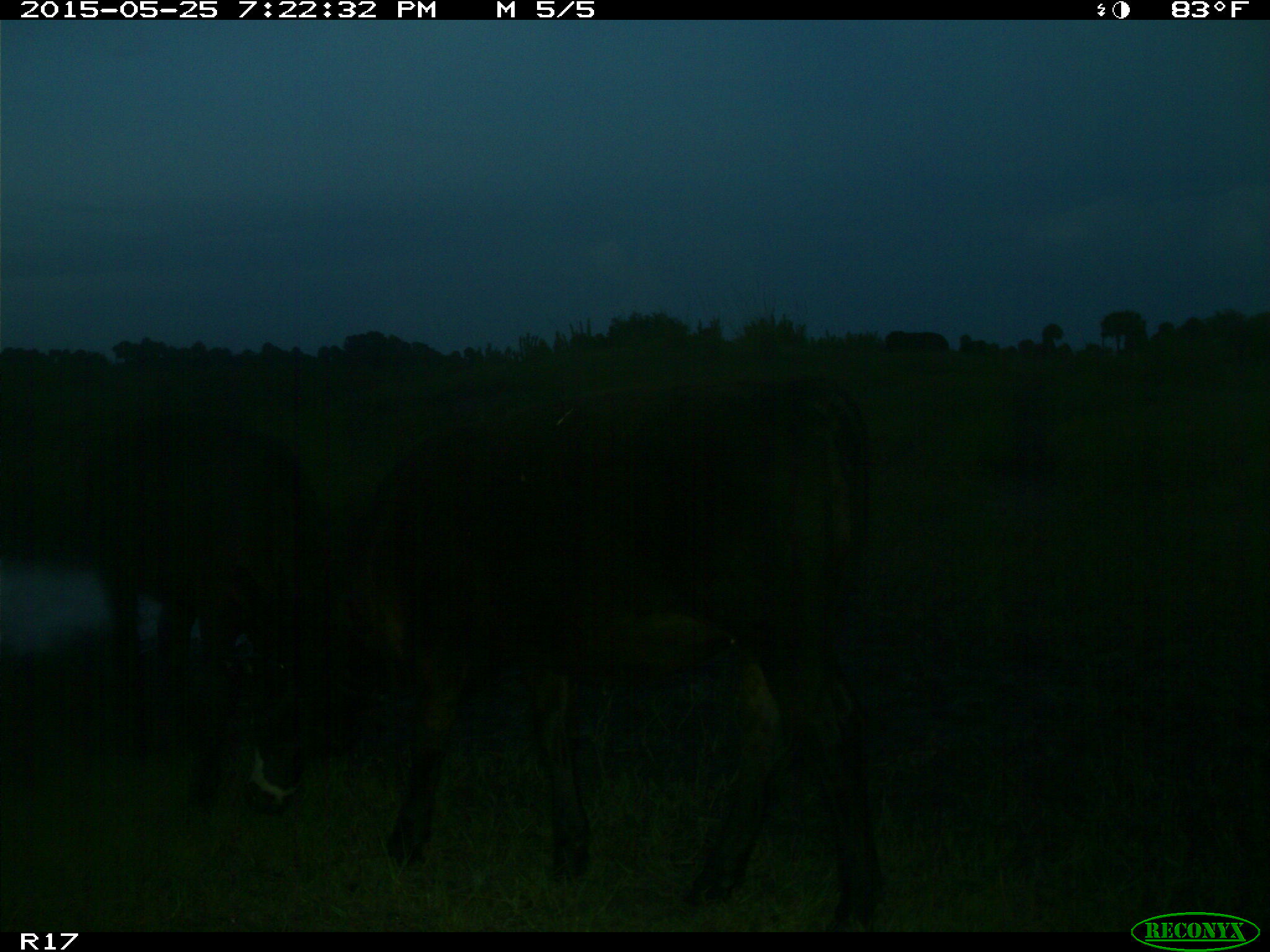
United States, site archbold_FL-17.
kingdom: Animalia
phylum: Chordata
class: Mammalia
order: Artiodactyla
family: Bovidae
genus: Bos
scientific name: Bos taurus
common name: domestic cow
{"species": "Bos taurus (domestic cow)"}